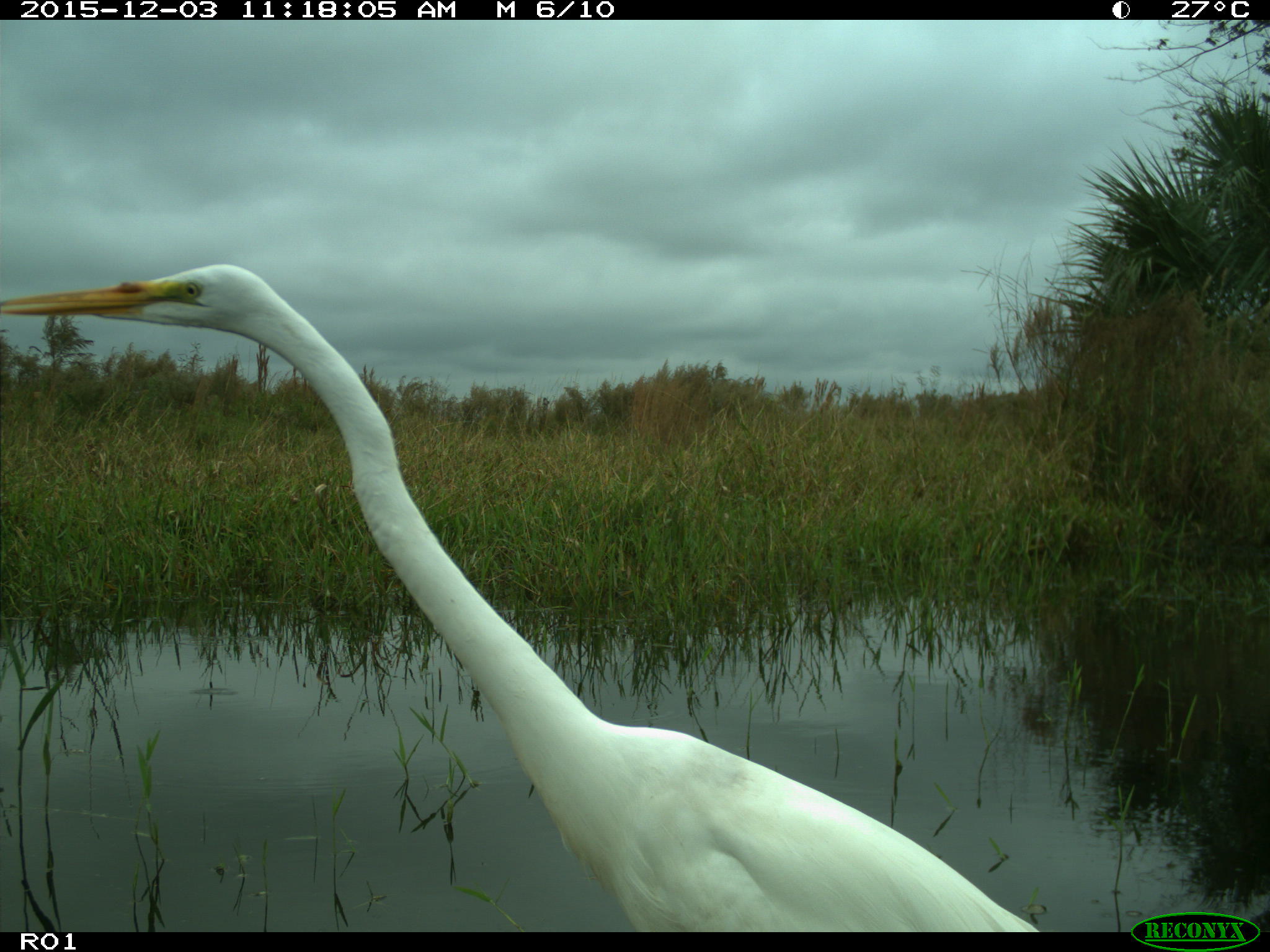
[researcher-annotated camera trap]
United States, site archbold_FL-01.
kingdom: Animalia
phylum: Chordata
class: Aves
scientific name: Aves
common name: birds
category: unidentified bird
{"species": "unidentified bird (birds) (Aves)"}